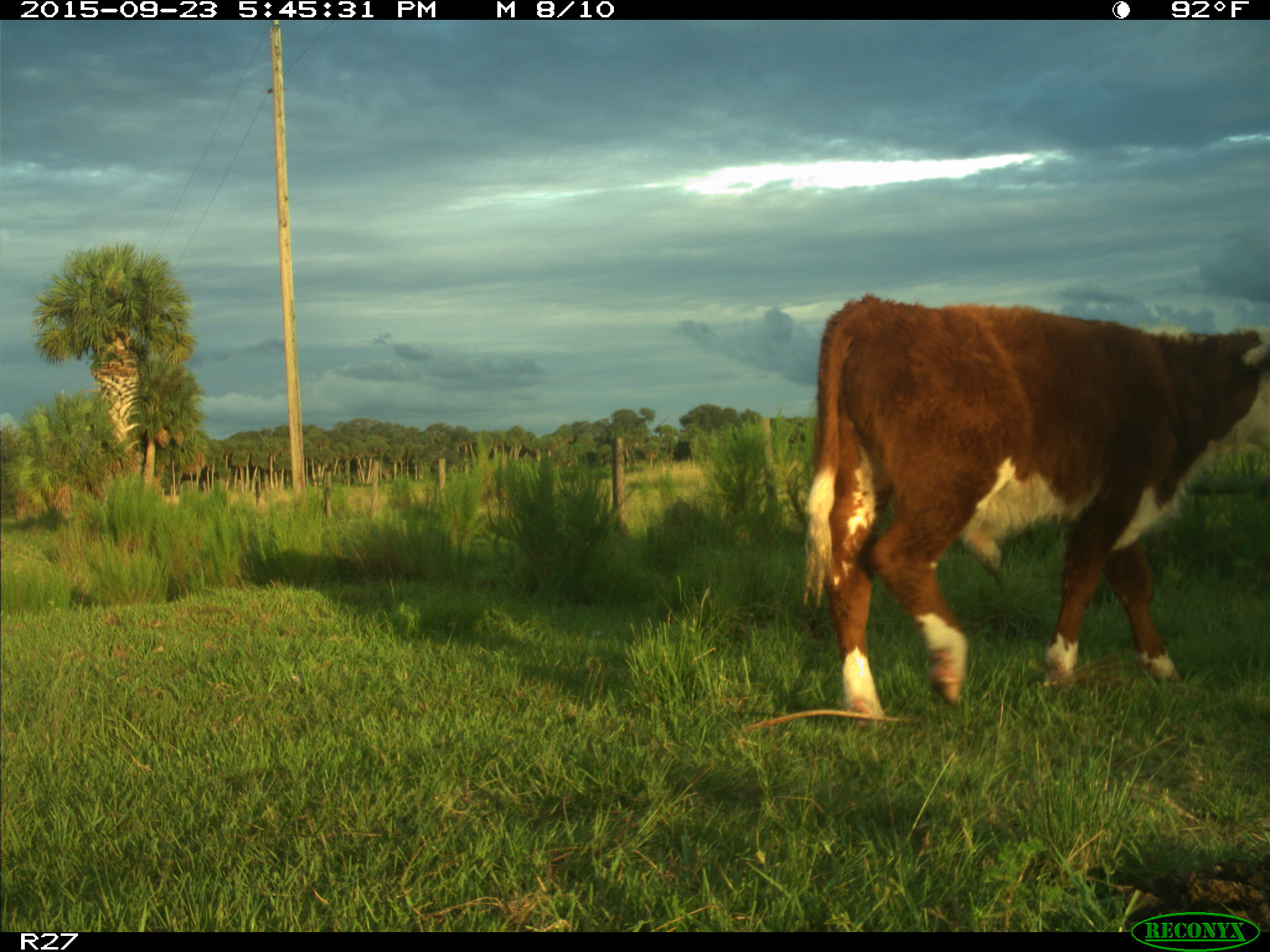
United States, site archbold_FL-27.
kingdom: Animalia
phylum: Chordata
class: Mammalia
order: Artiodactyla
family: Bovidae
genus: Bos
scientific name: Bos taurus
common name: domestic cow